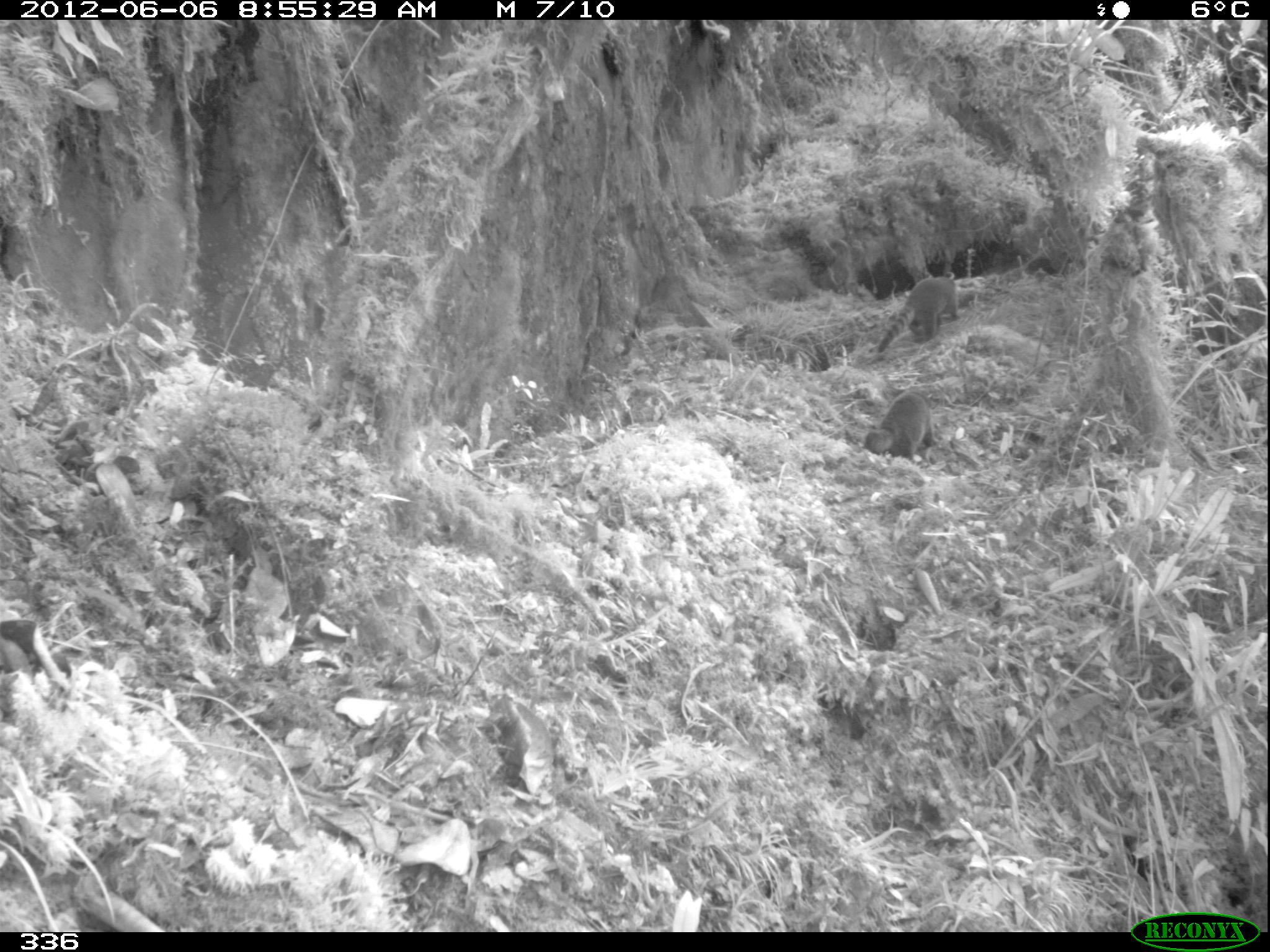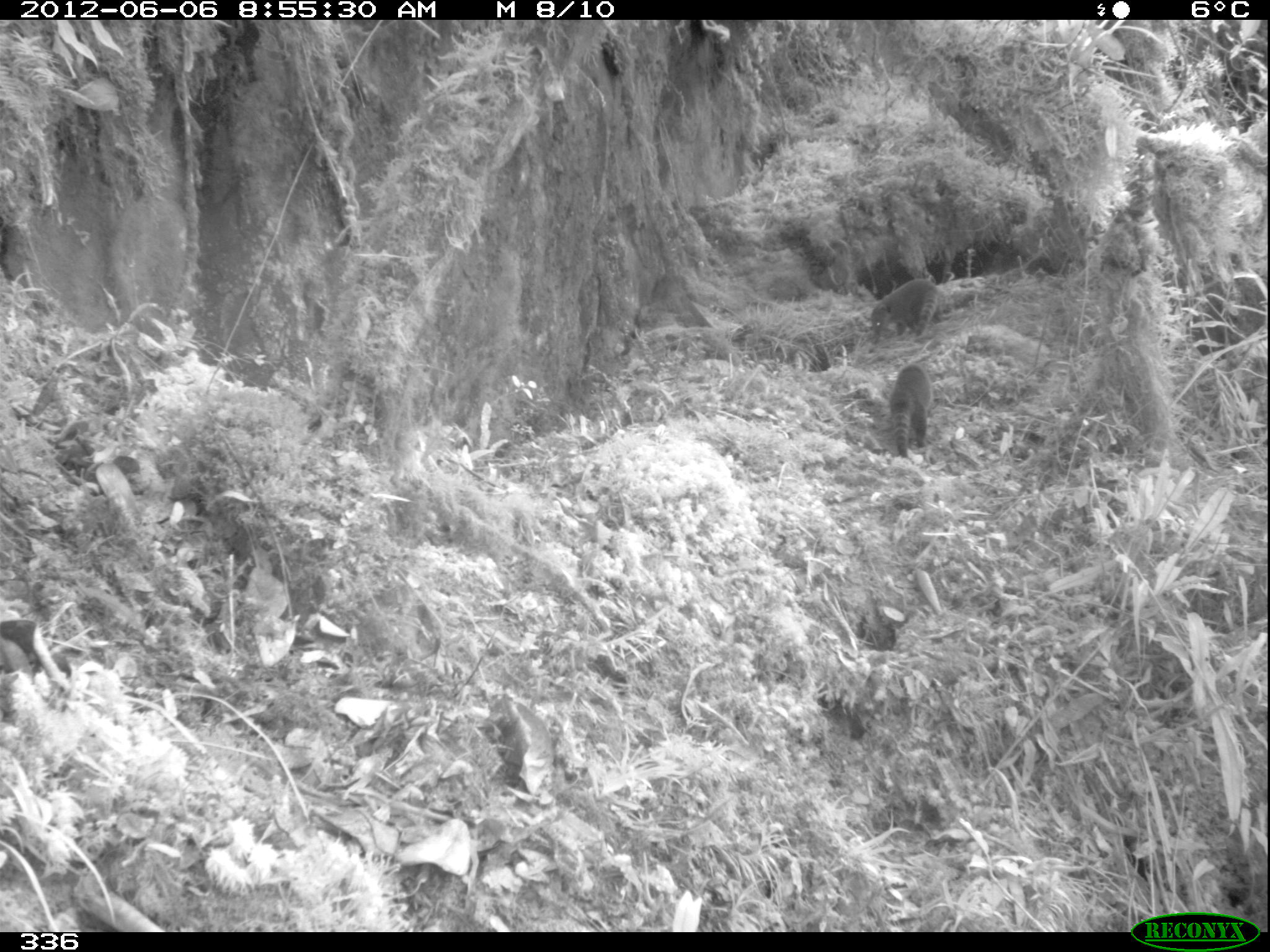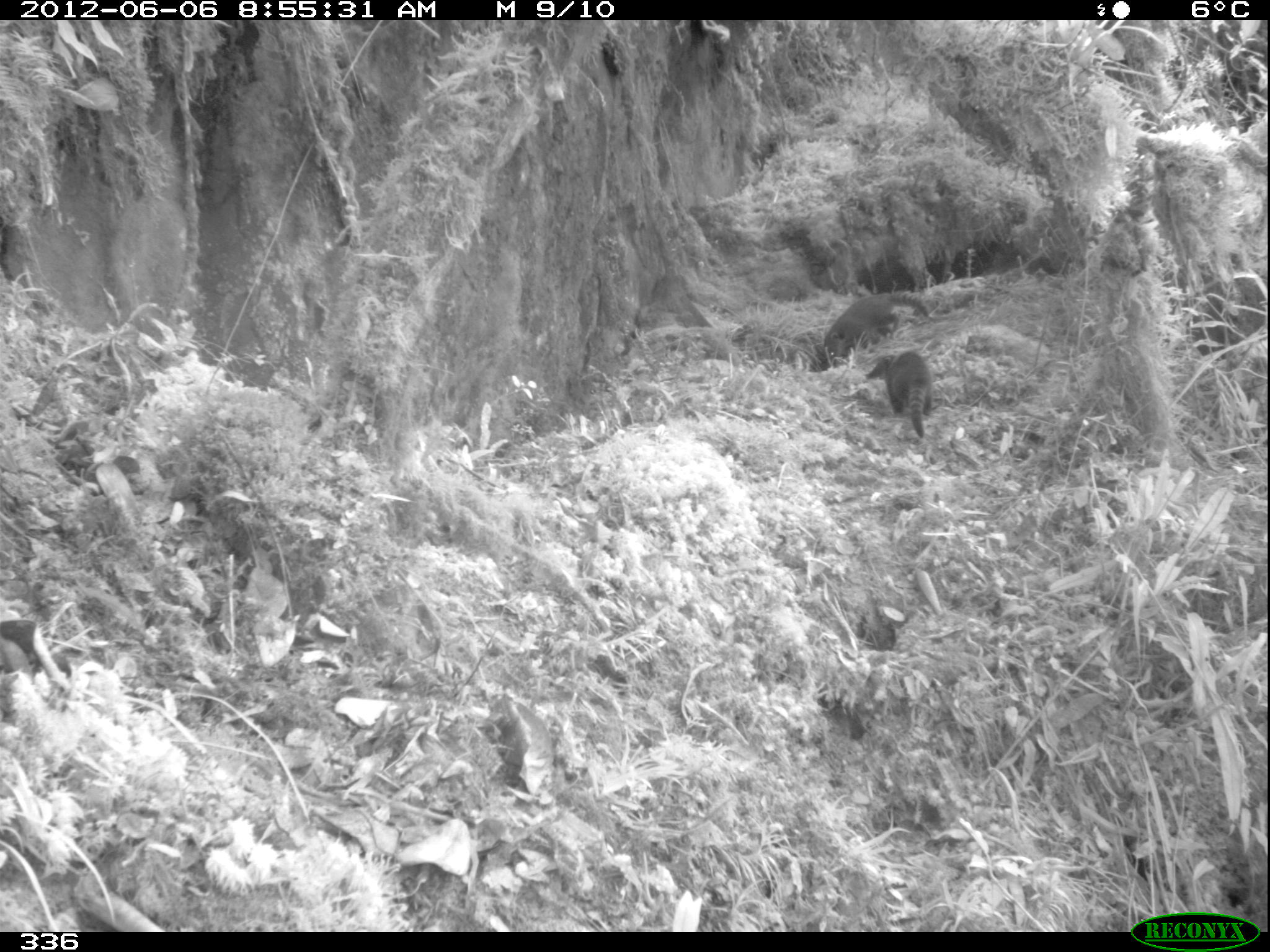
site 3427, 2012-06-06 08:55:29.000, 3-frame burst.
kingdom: Animalia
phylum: Chordata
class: Mammalia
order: Carnivora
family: Procyonidae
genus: Nasua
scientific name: Nasua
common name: coatis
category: unknown coati